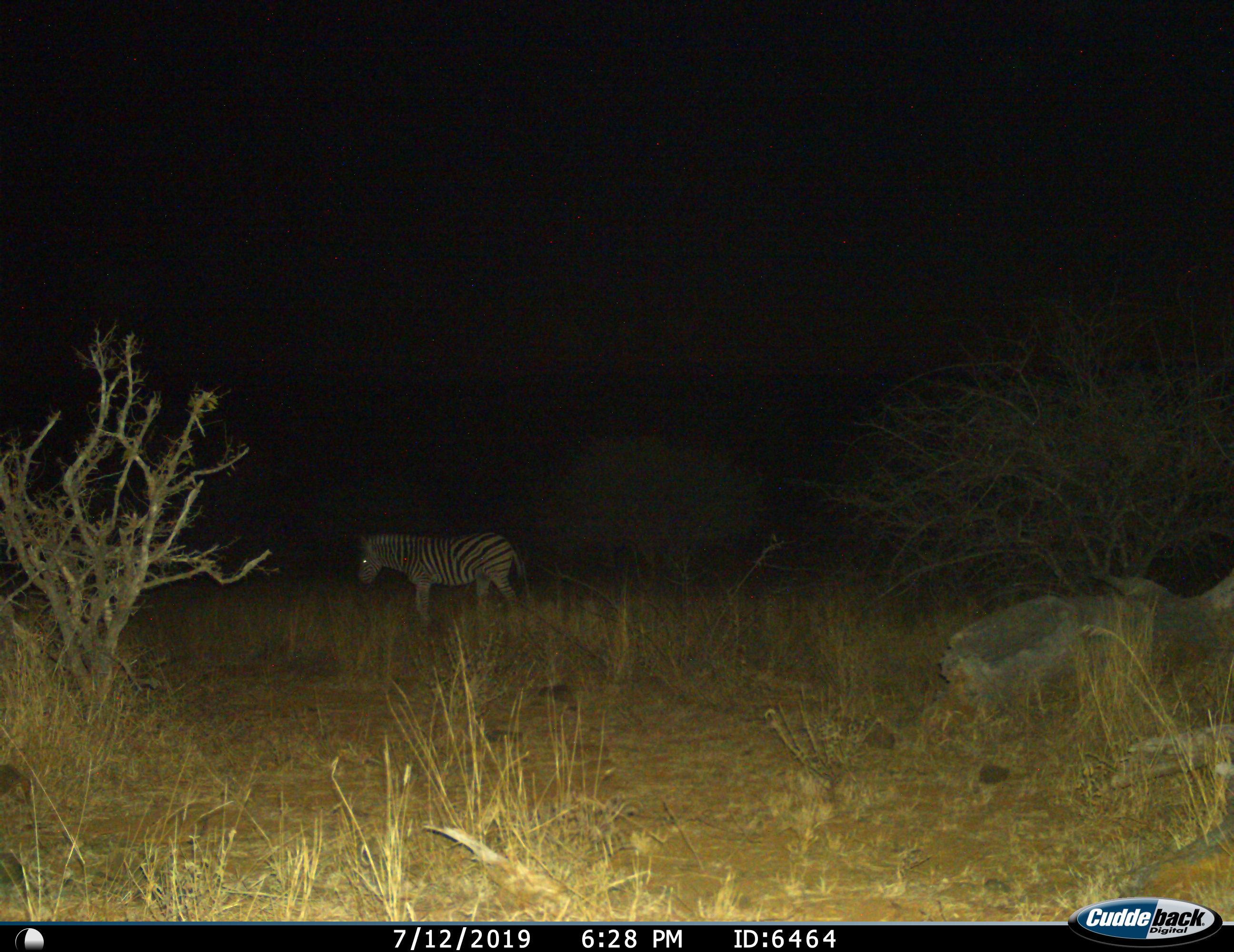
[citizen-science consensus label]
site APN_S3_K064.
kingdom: Animalia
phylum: Chordata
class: Mammalia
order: Perissodactyla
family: Equidae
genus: Equus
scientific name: Equus quagga burchellii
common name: burchell's zebra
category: zebraburchells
Zebraburchells (burchell's zebra) (Equus quagga burchellii), count 1. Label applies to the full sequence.